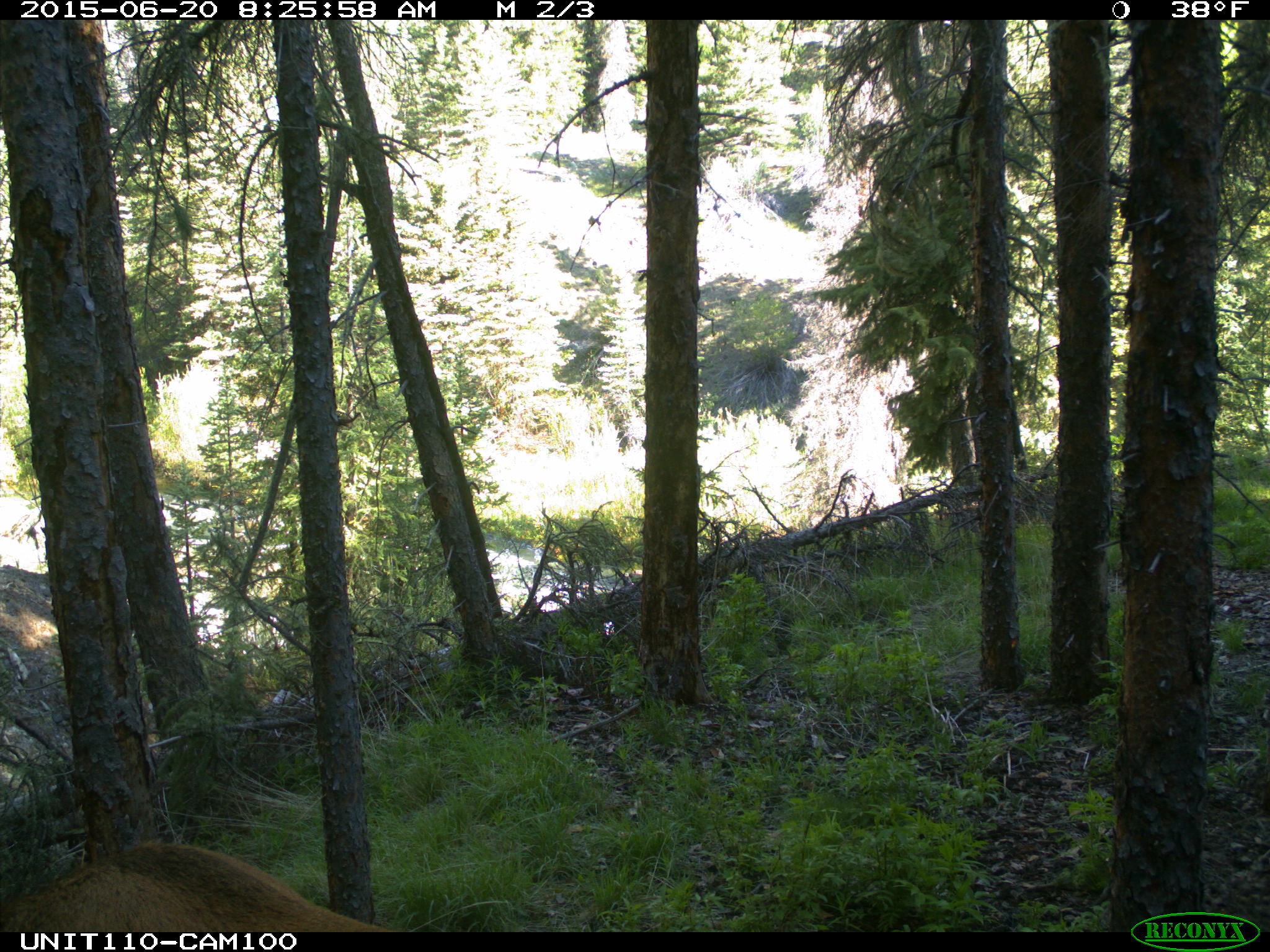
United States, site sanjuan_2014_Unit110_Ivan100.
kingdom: Animalia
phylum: Chordata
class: Mammalia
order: Artiodactyla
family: Cervidae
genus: Cervus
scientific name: Cervus elaphus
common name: red deer